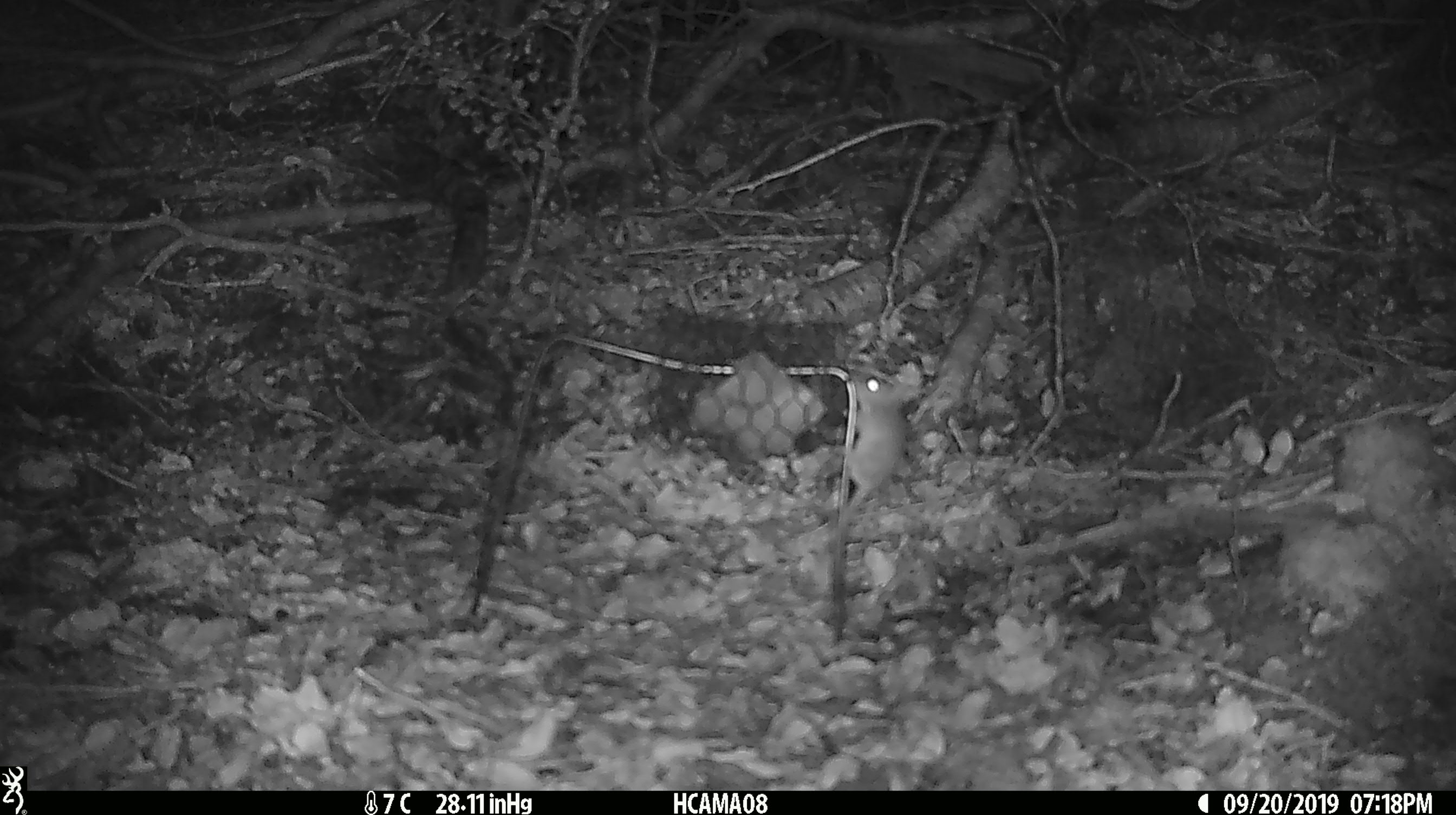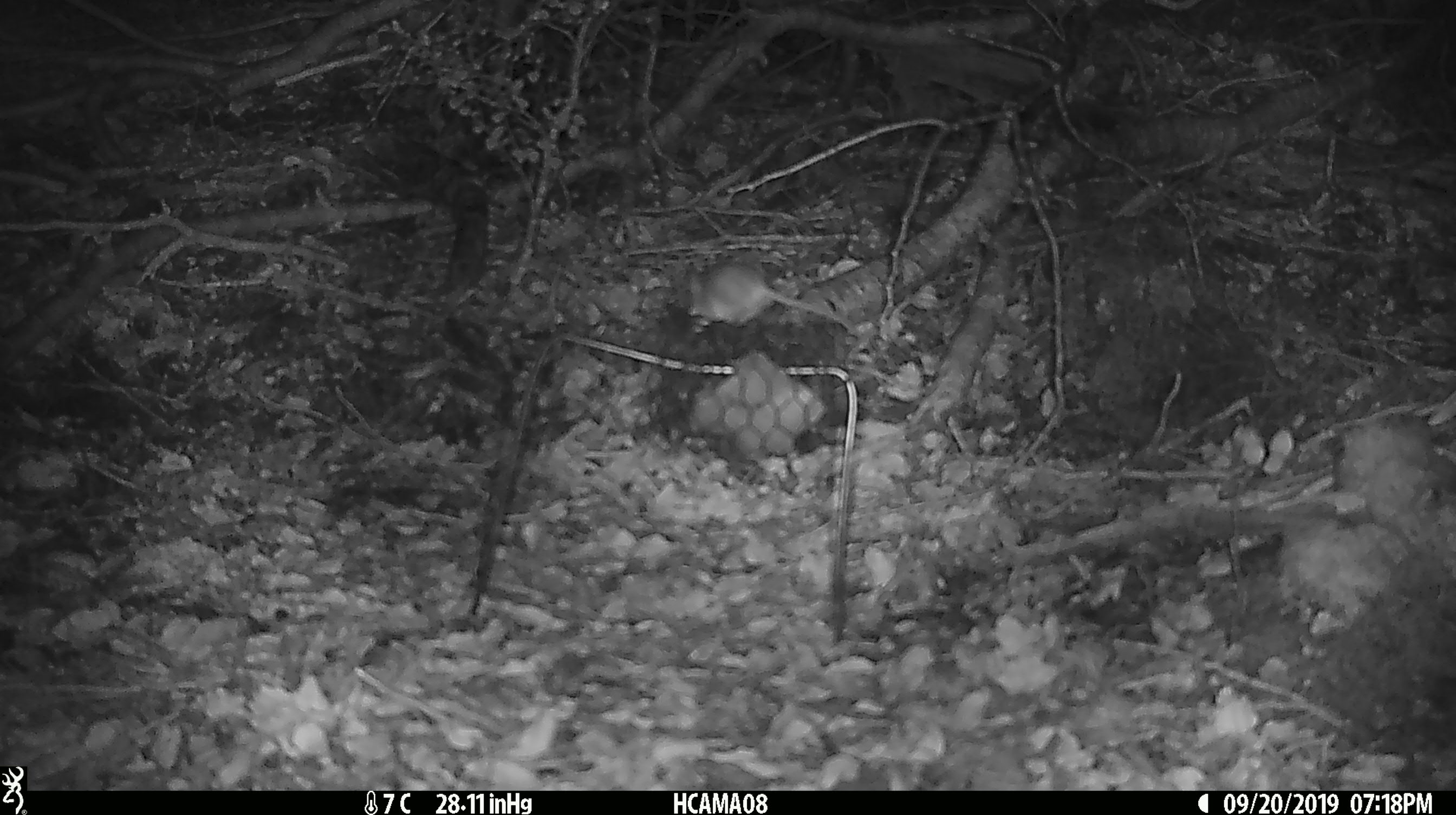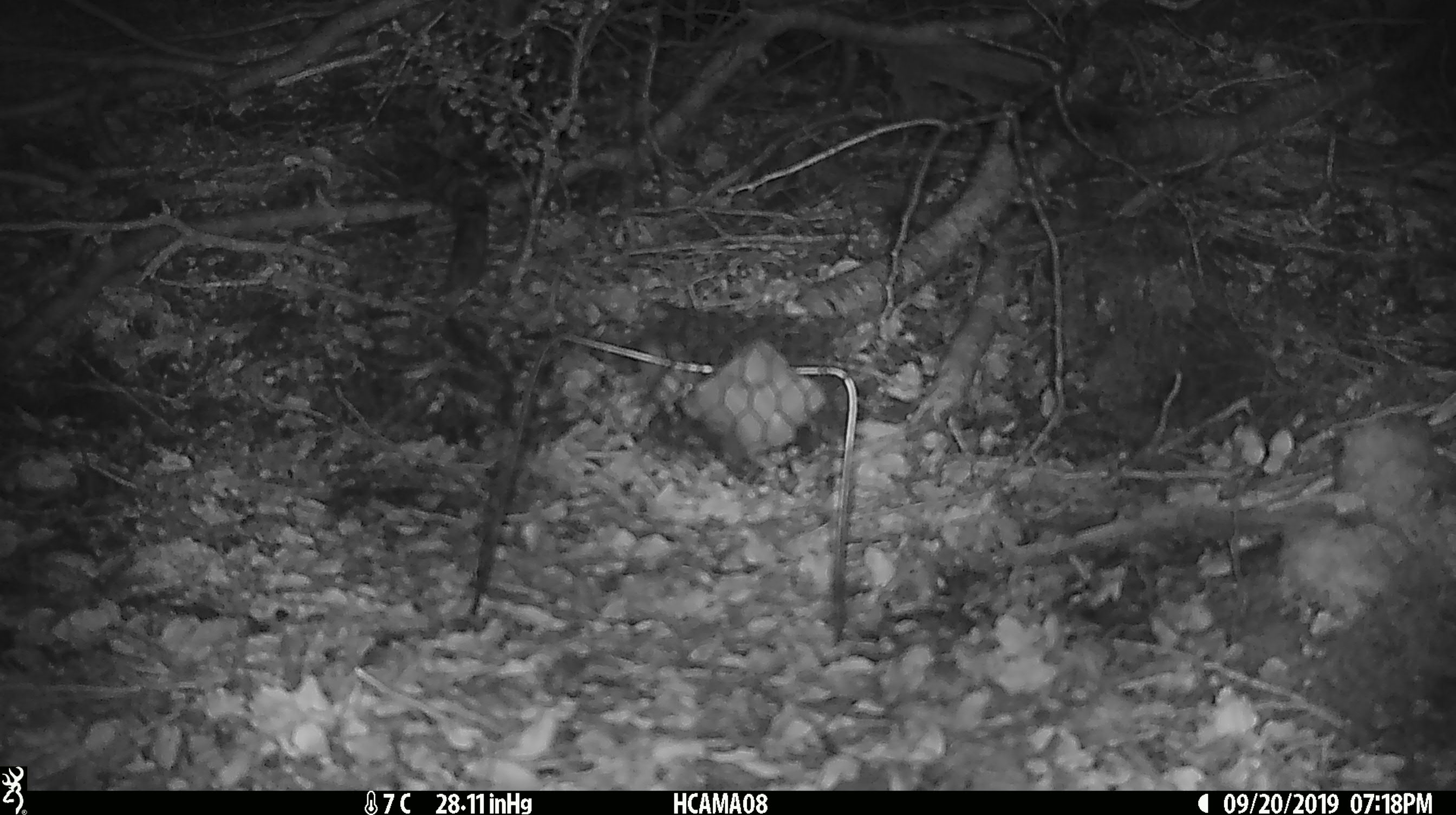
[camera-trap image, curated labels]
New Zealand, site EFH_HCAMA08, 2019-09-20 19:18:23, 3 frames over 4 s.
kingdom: Animalia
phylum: Chordata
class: Mammalia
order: Rodentia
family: Muridae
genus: Mus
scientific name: Mus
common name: mouse